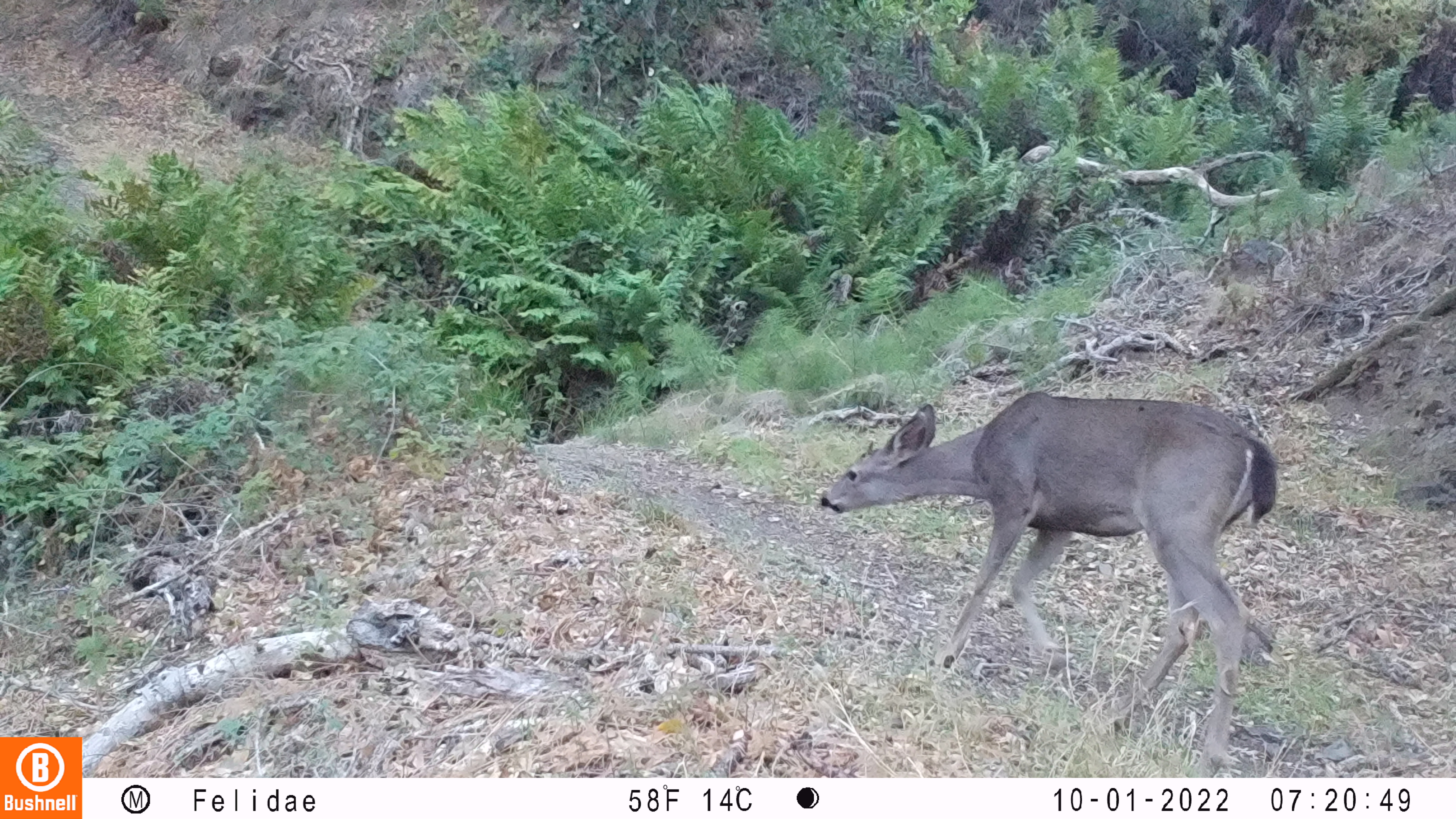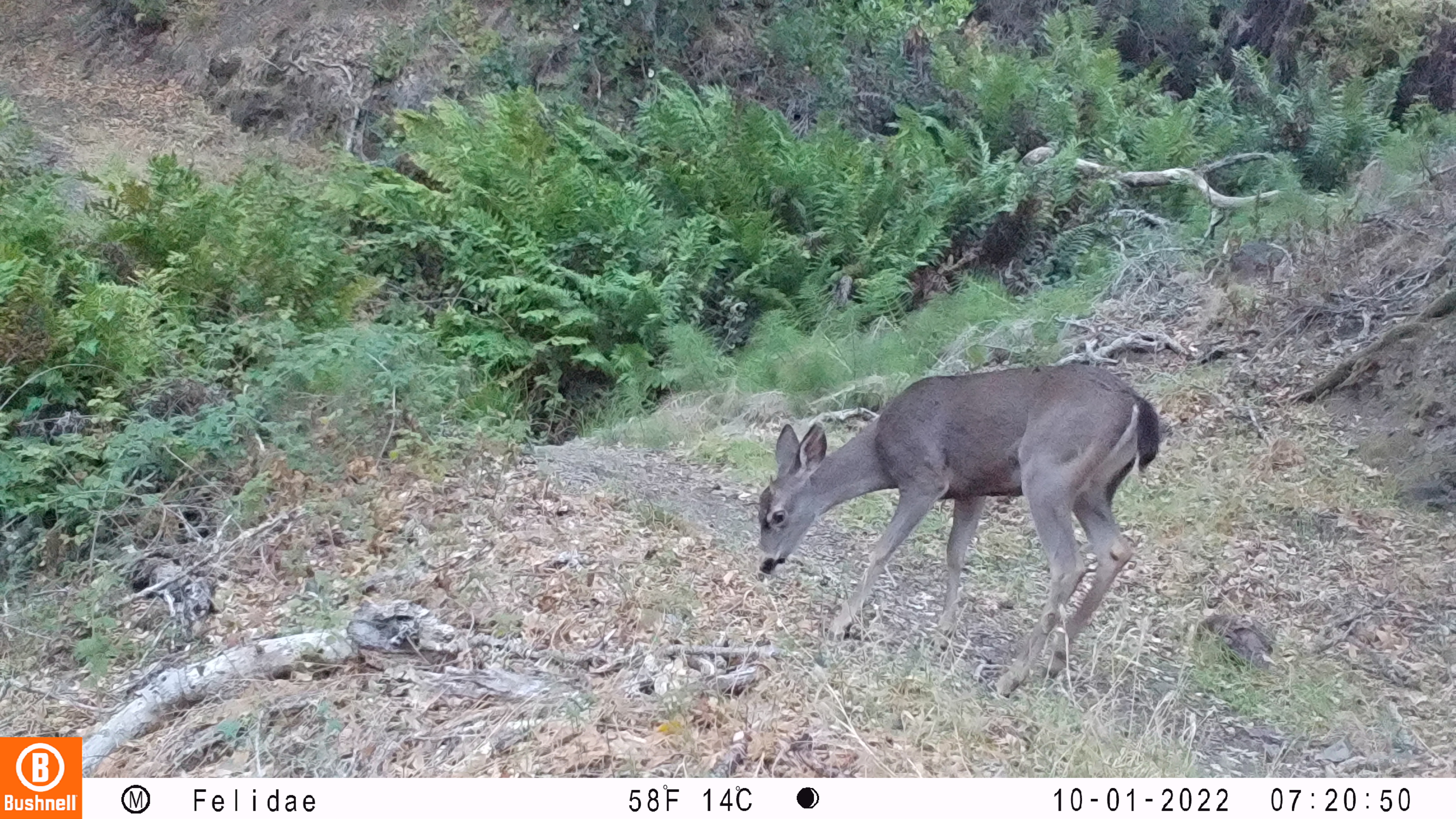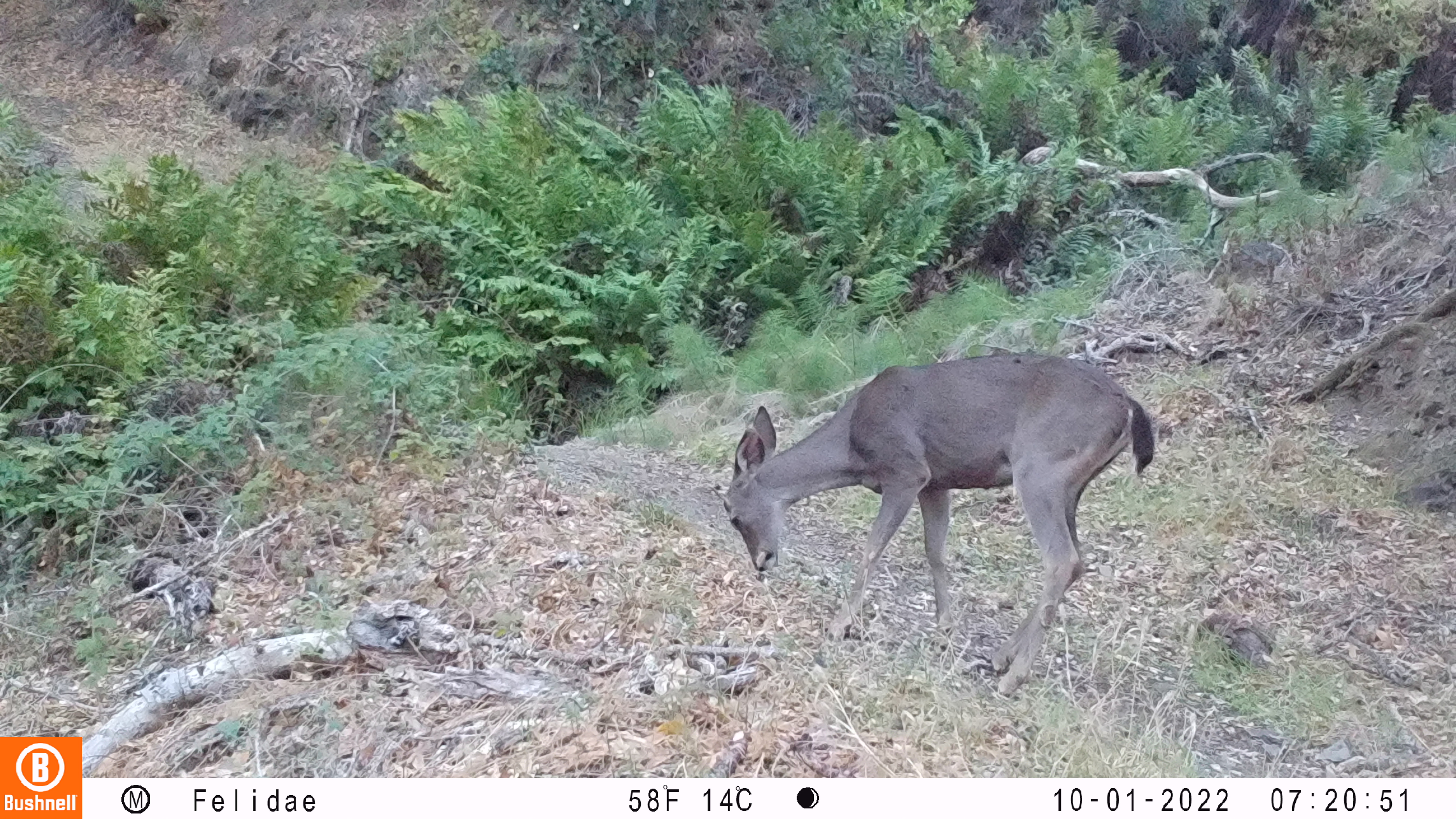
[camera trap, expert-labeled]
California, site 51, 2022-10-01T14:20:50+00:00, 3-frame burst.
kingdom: Animalia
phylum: Chordata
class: Mammalia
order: Artiodactyla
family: Cervidae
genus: Odocoileus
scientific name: Odocoileus hemionus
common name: mule deer